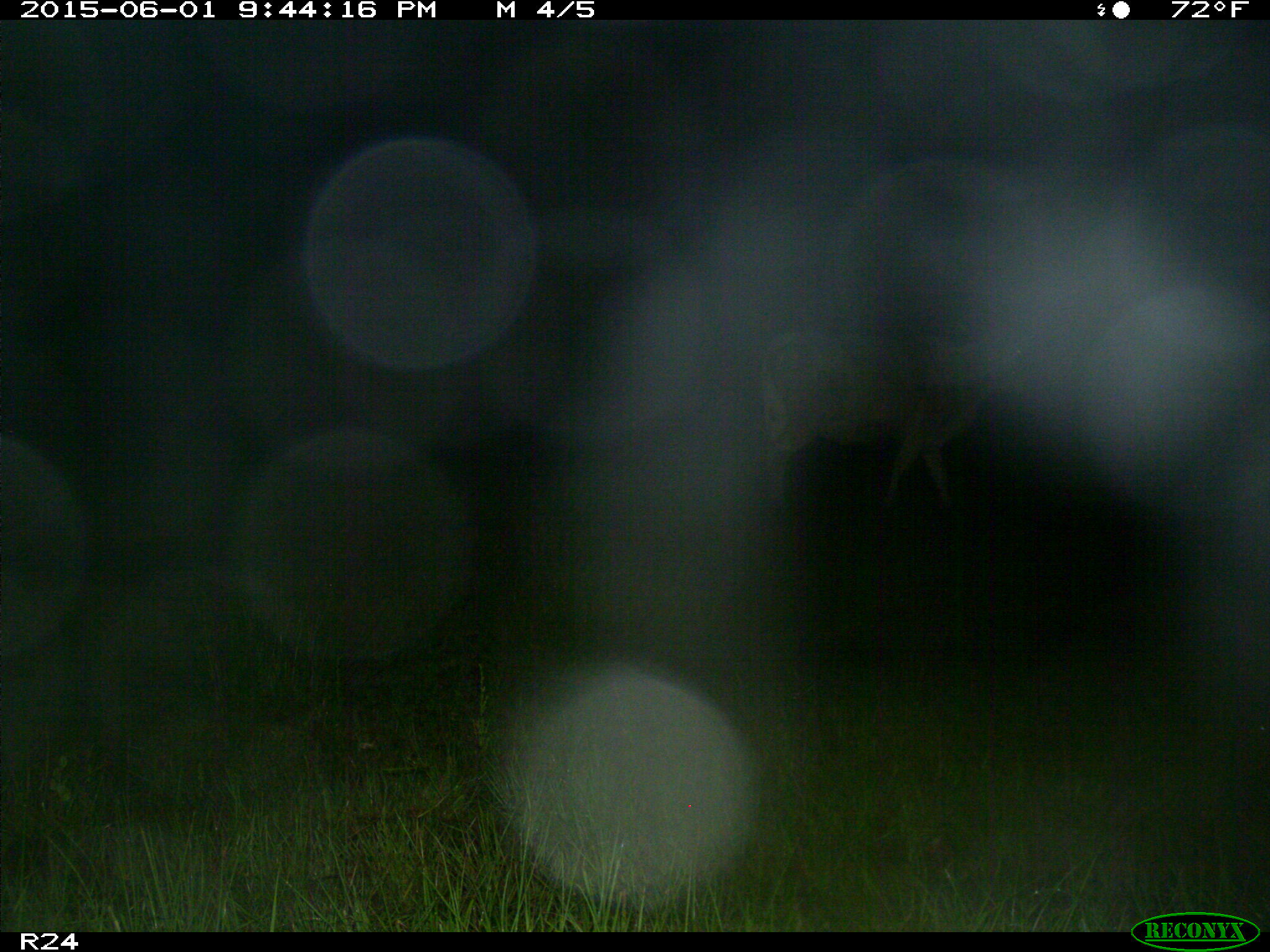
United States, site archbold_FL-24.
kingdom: Animalia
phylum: Chordata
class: Mammalia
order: Artiodactyla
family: Bovidae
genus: Bos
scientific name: Bos taurus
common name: domestic cow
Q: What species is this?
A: Bos taurus (domestic cow).